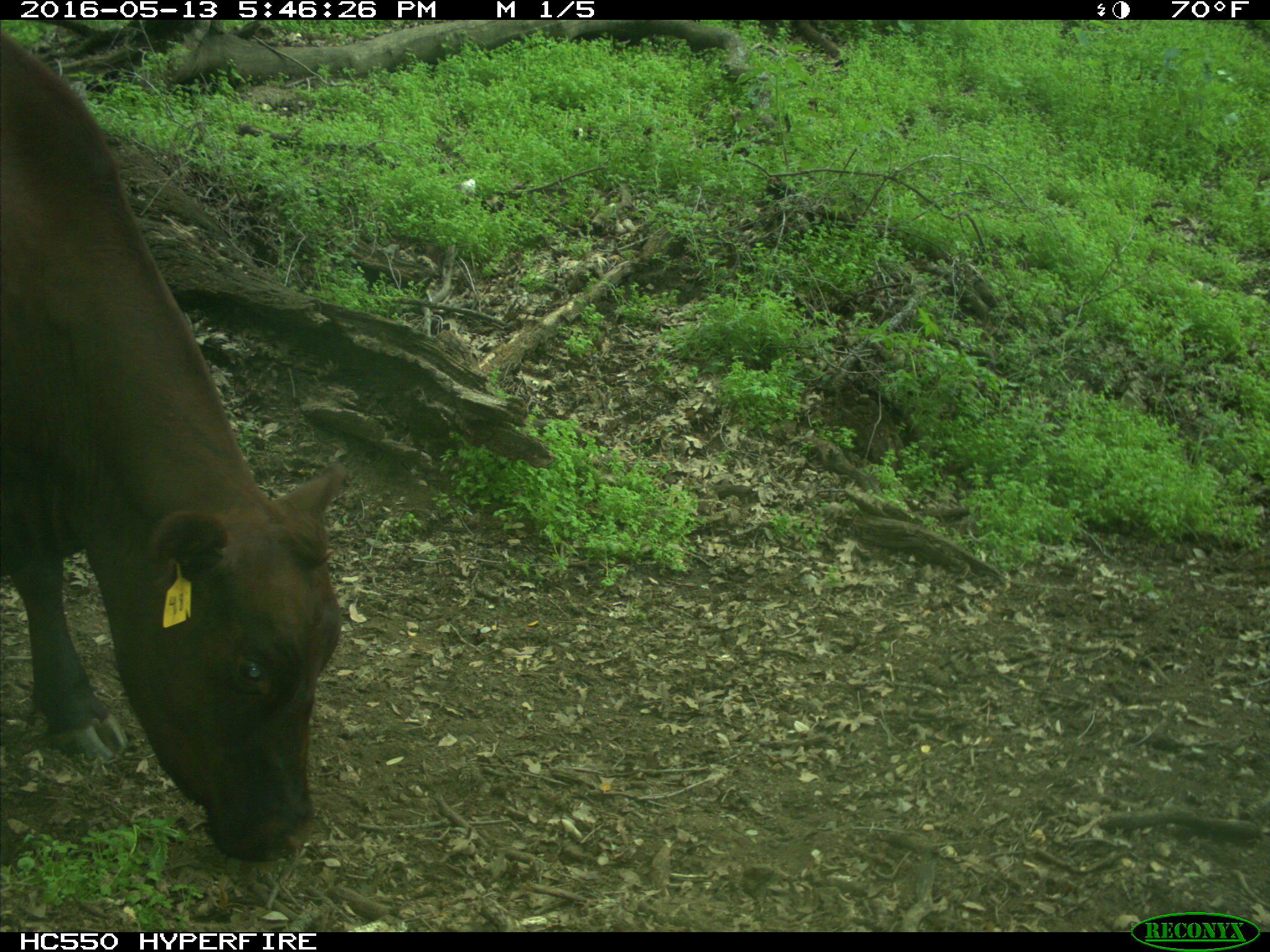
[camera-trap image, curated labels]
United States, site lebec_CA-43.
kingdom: Animalia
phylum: Chordata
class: Mammalia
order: Artiodactyla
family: Bovidae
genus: Bos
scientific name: Bos taurus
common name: domestic cow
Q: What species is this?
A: Bos taurus (domestic cow).